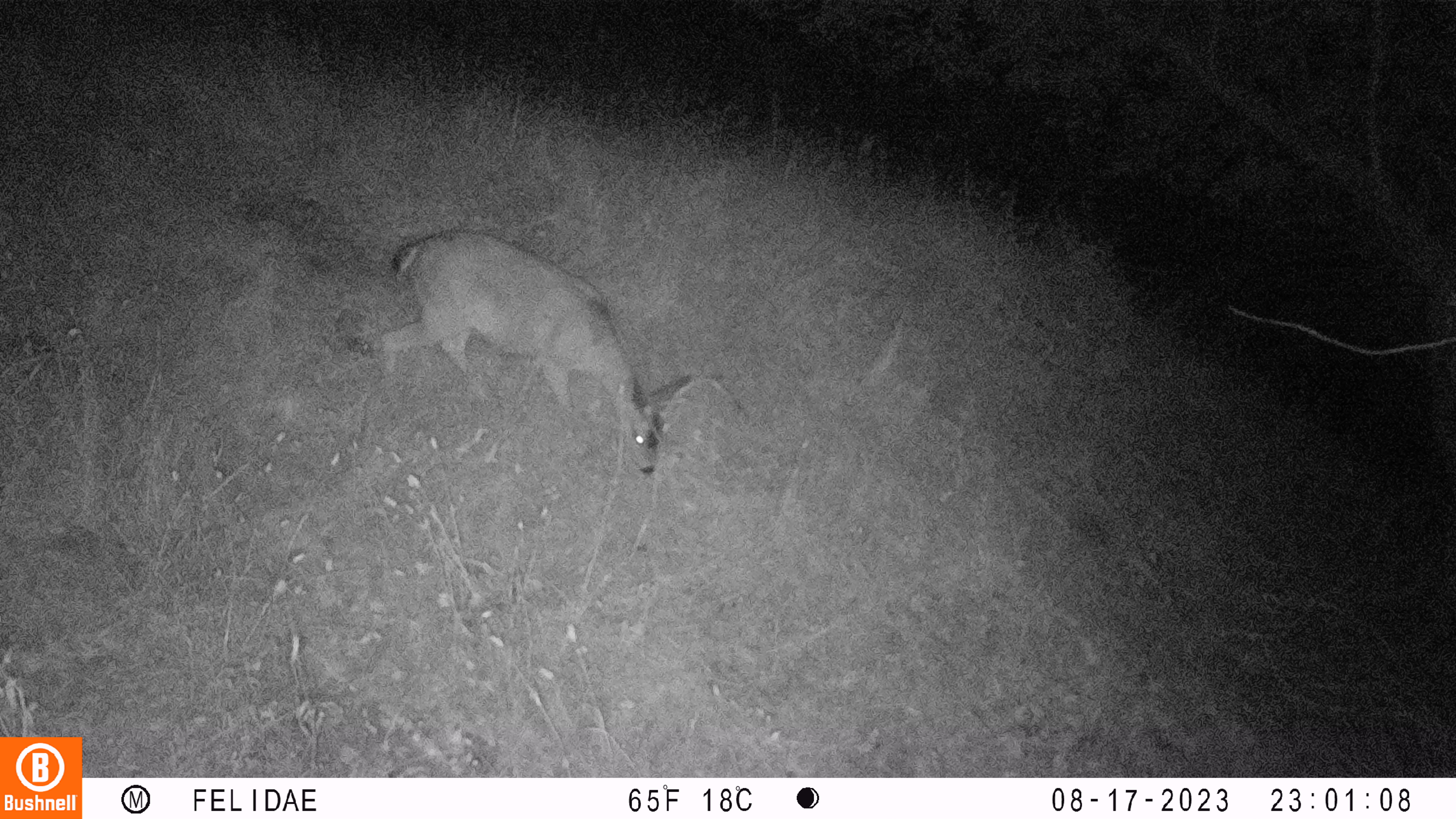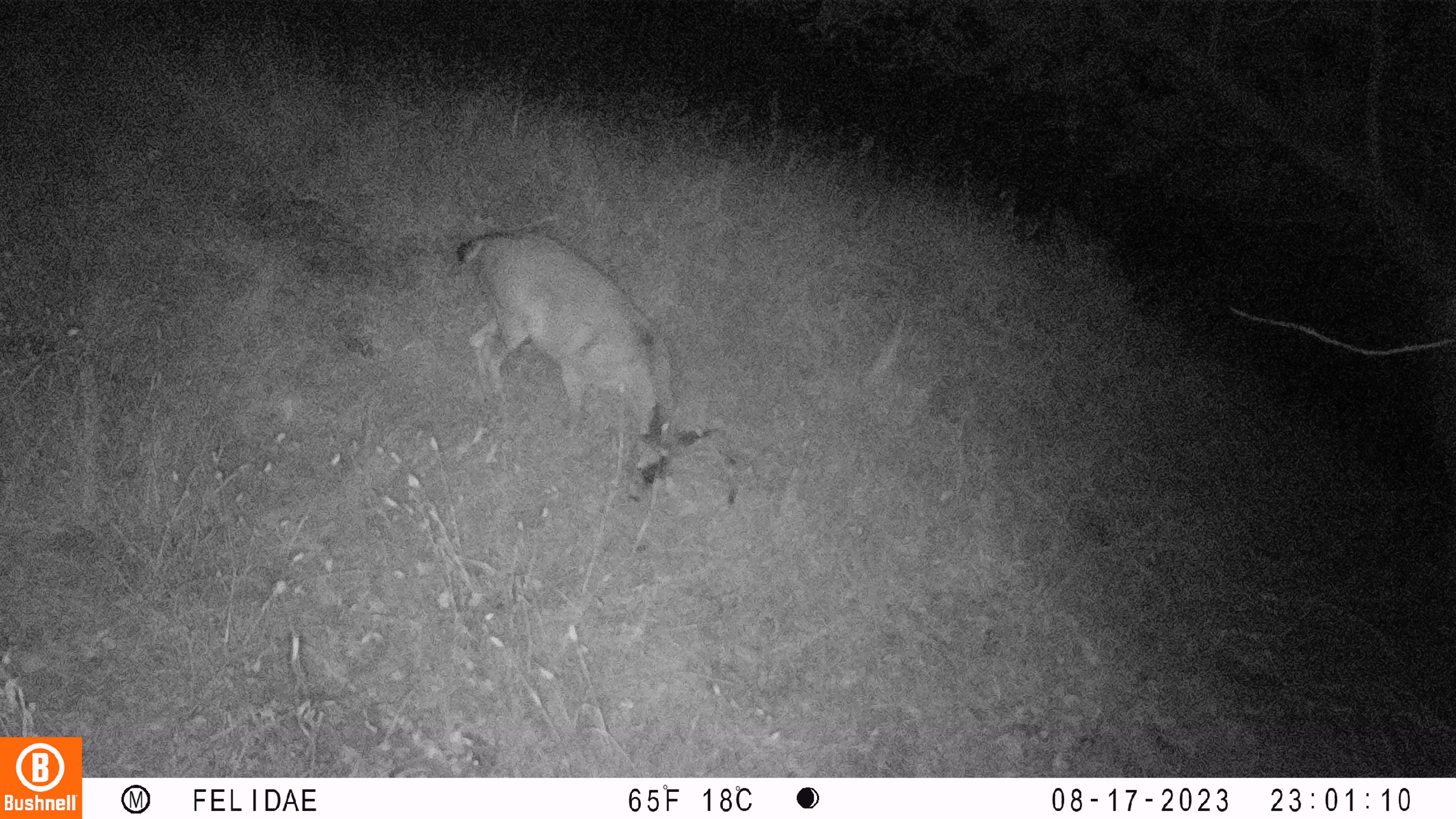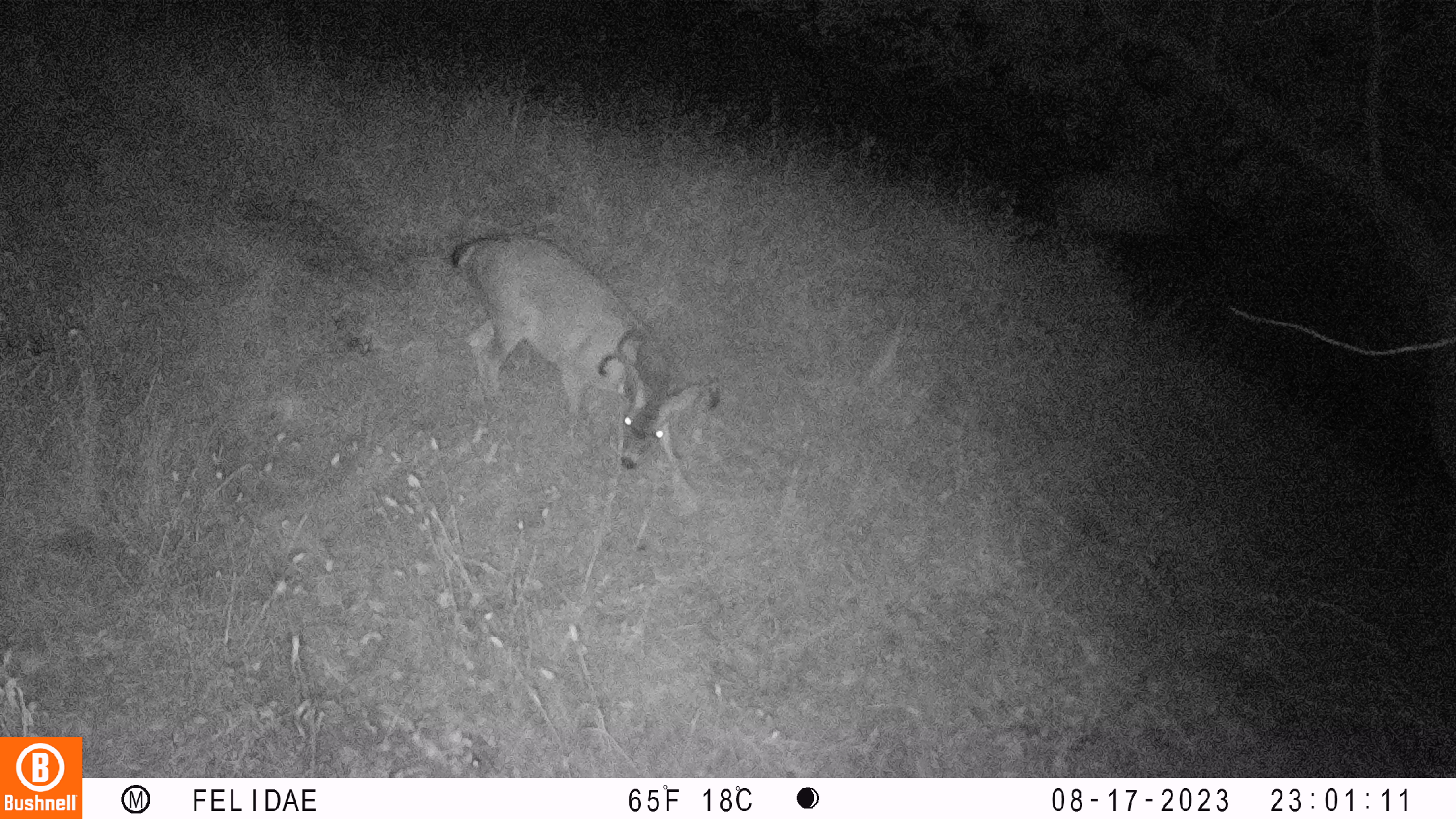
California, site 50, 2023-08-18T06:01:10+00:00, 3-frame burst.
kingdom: Animalia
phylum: Chordata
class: Mammalia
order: Artiodactyla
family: Cervidae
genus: Odocoileus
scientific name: Odocoileus hemionus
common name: mule deer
Mule deer (Odocoileus hemionus).